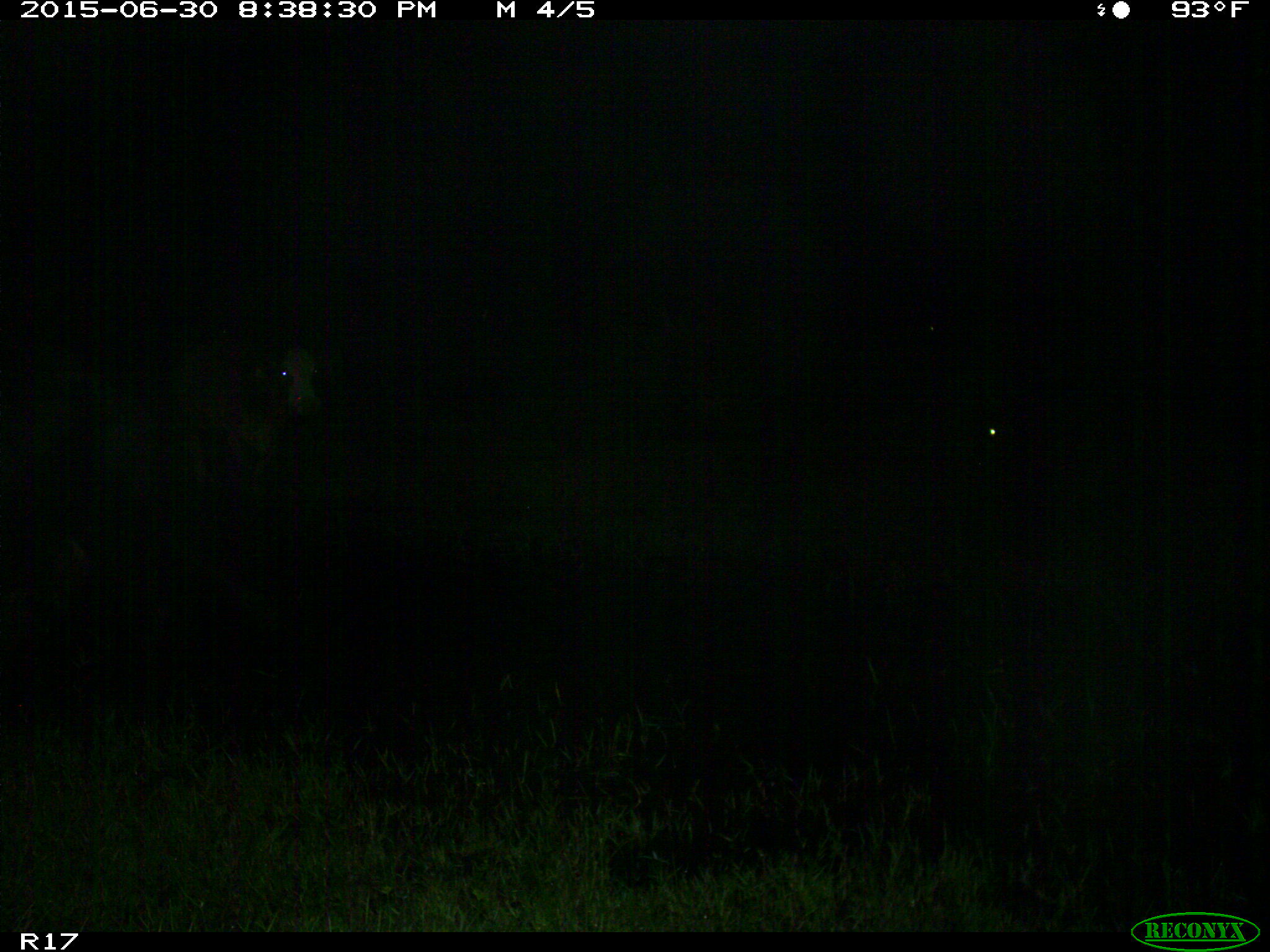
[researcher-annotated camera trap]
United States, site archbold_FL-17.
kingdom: Animalia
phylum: Chordata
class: Mammalia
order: Artiodactyla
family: Bovidae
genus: Bos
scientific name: Bos taurus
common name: domestic cow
Bos taurus (domestic cow).